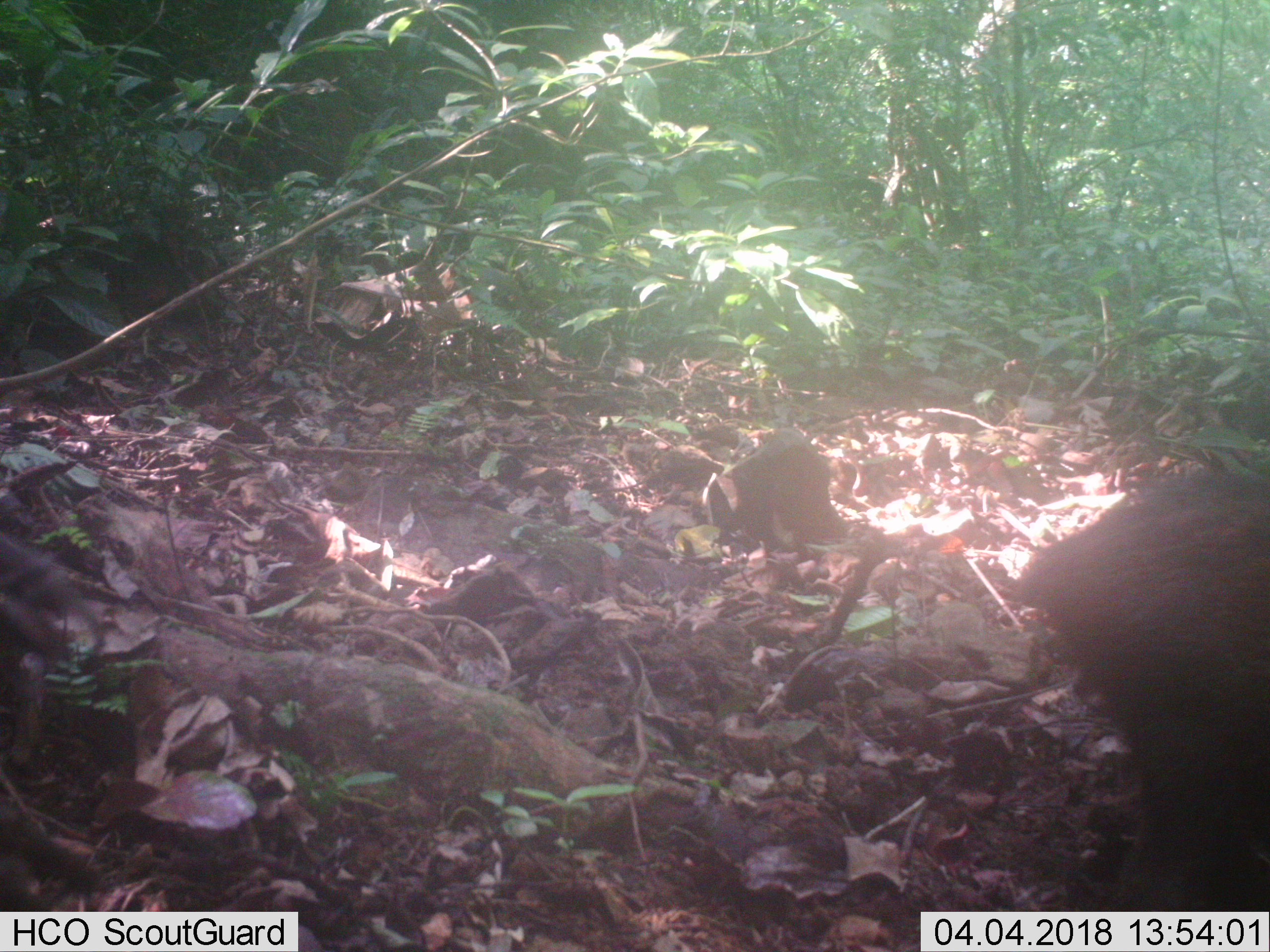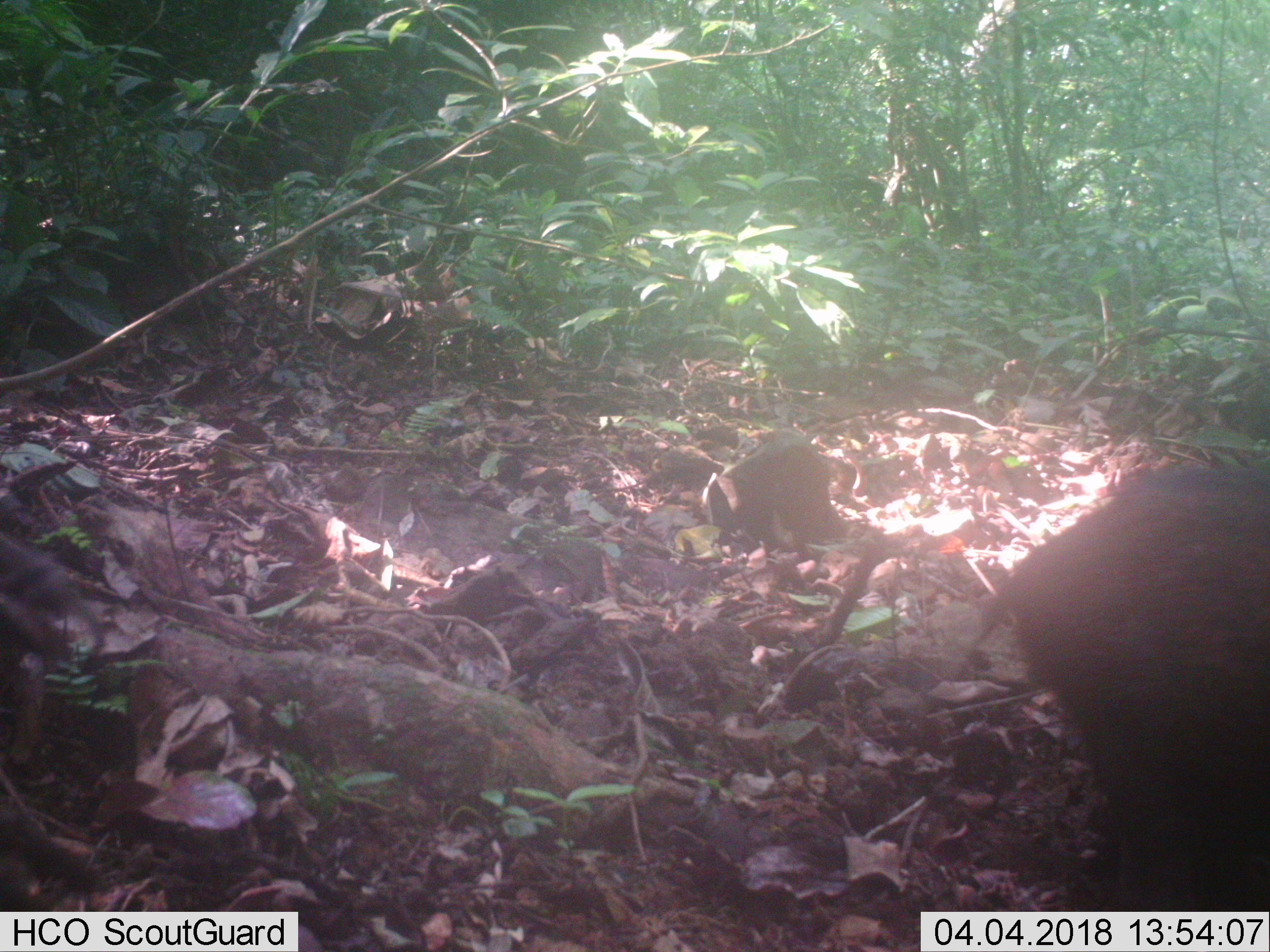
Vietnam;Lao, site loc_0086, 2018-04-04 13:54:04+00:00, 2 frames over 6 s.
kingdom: Animalia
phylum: Chordata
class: Mammalia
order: Artiodactyla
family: Suidae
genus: Sus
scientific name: Sus scrofa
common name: eurasian wild pig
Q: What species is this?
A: Eurasian wild pig (Sus scrofa).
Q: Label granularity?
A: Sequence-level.